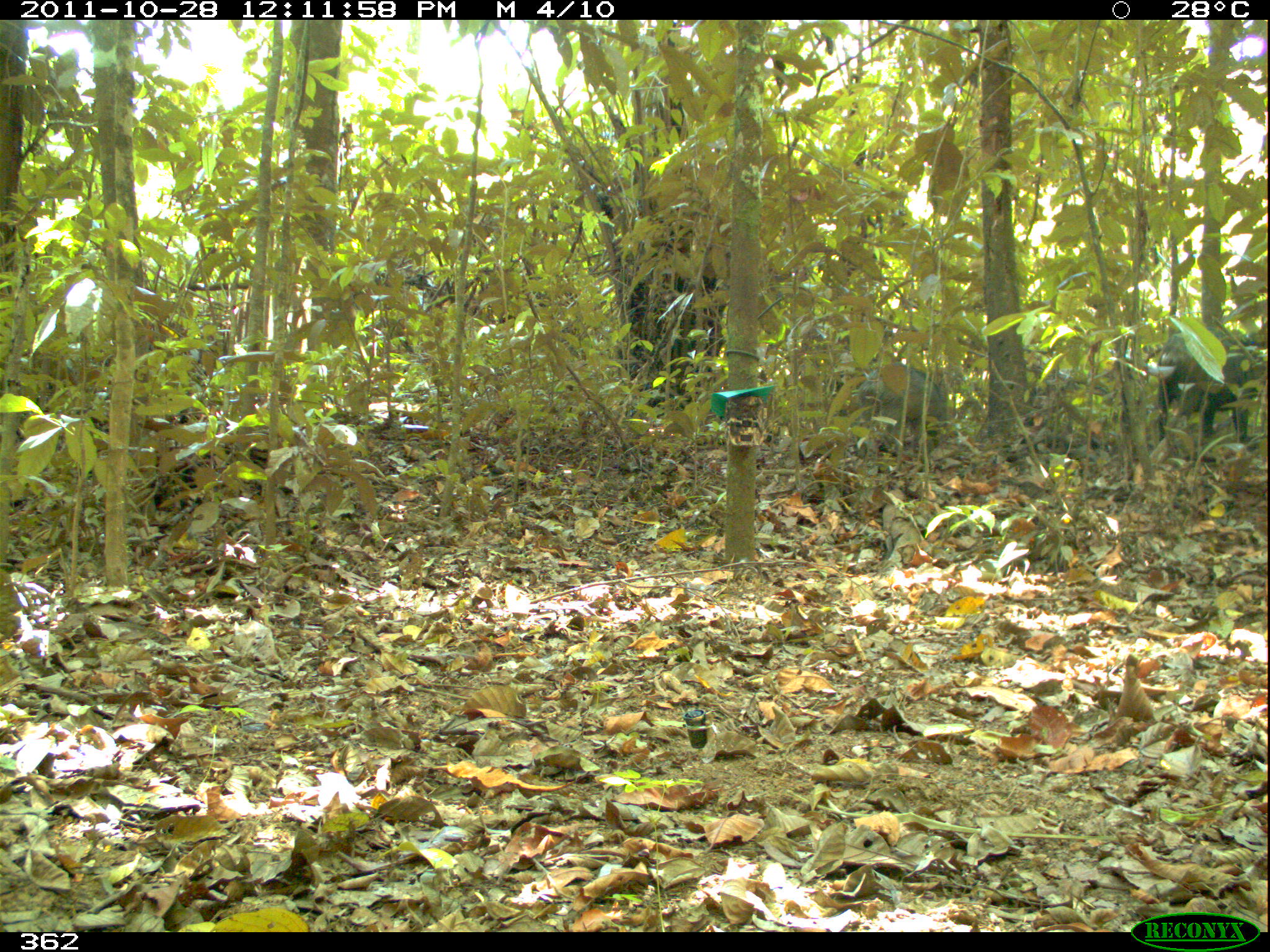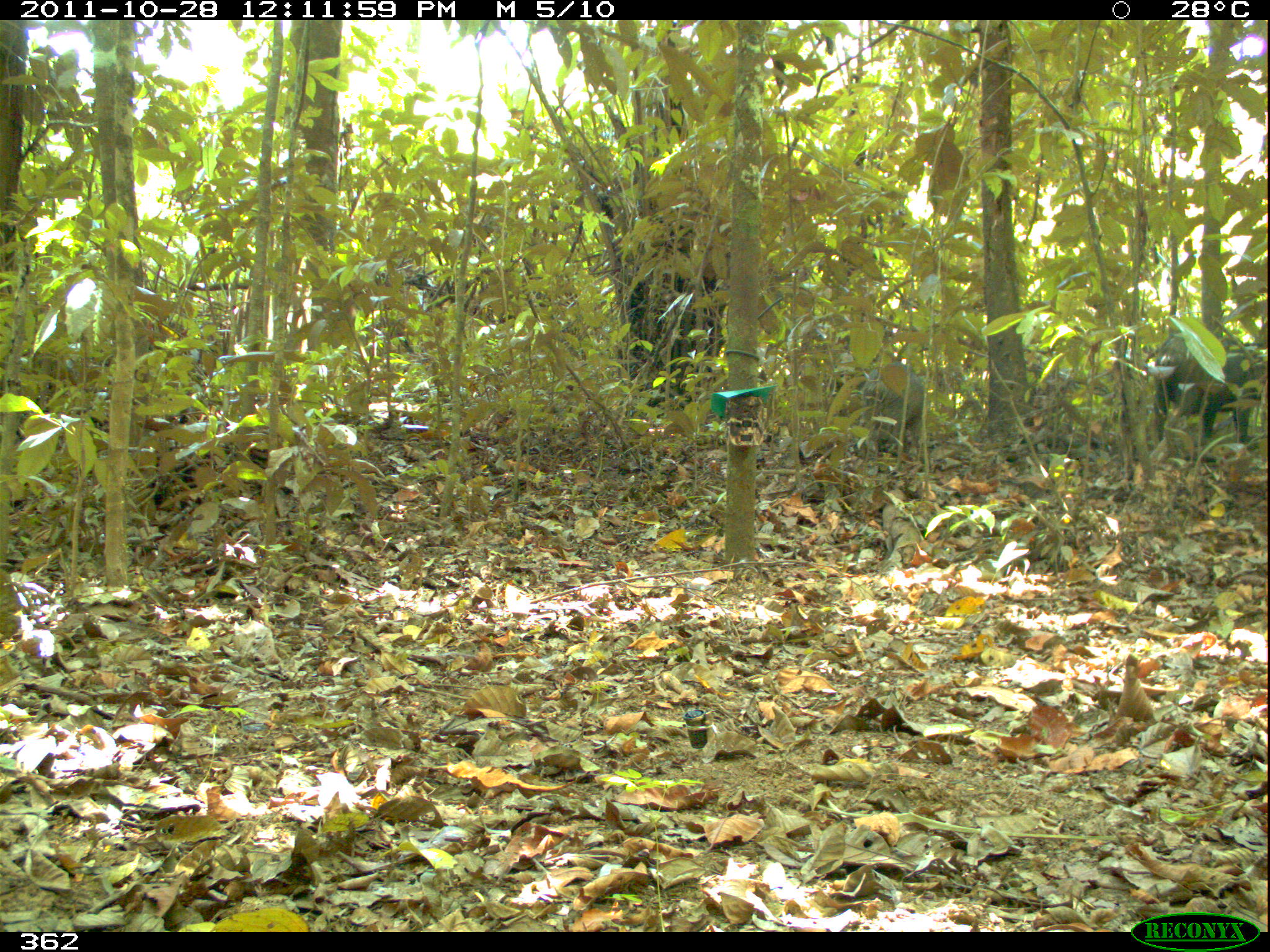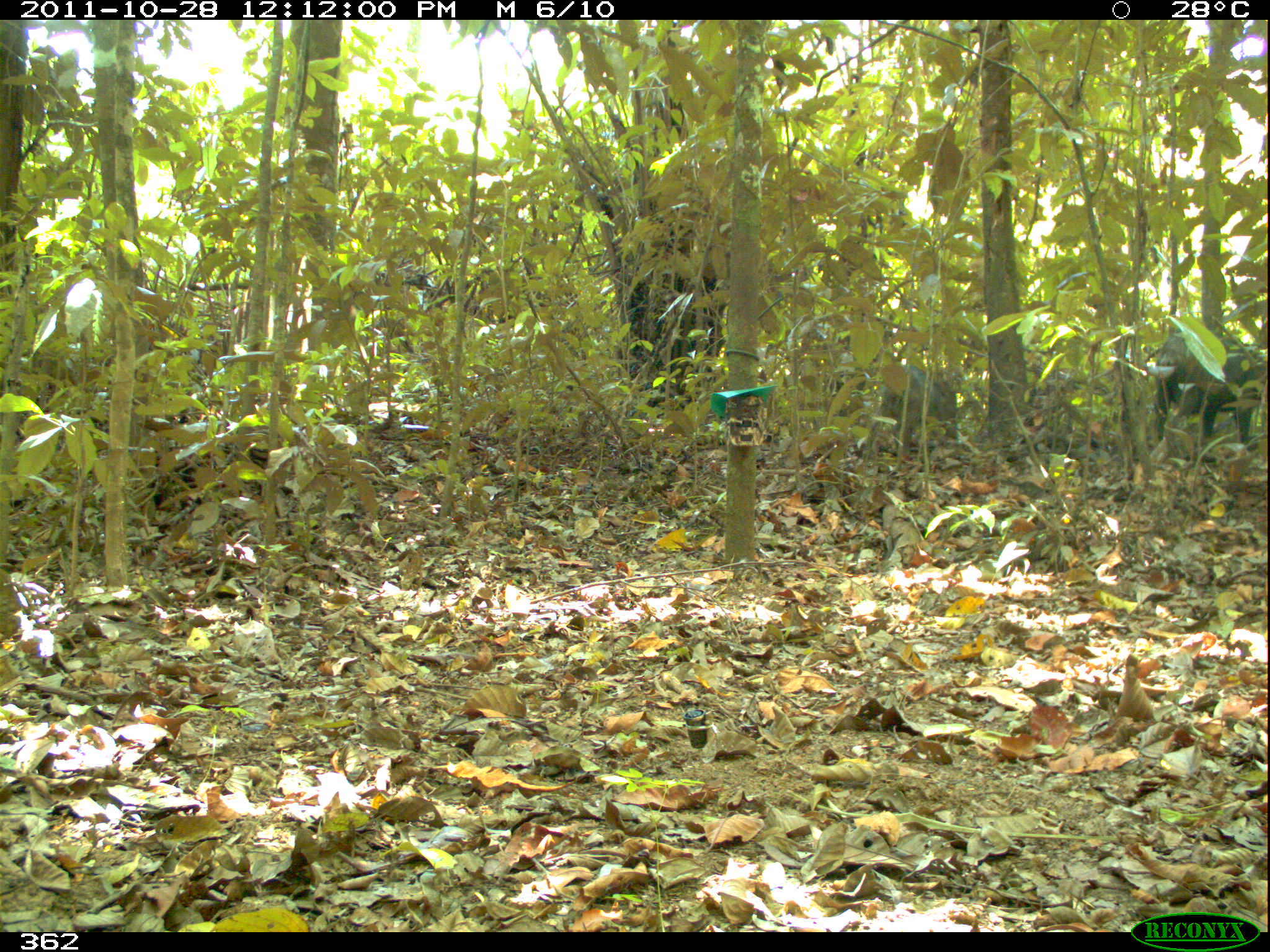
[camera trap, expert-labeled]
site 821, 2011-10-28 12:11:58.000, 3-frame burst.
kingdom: Animalia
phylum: Chordata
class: Mammalia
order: Artiodactyla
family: Tayassuidae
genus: Tayassu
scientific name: Tayassu pecari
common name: white-lipped peccary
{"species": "Tayassu pecari (white-lipped peccary)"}